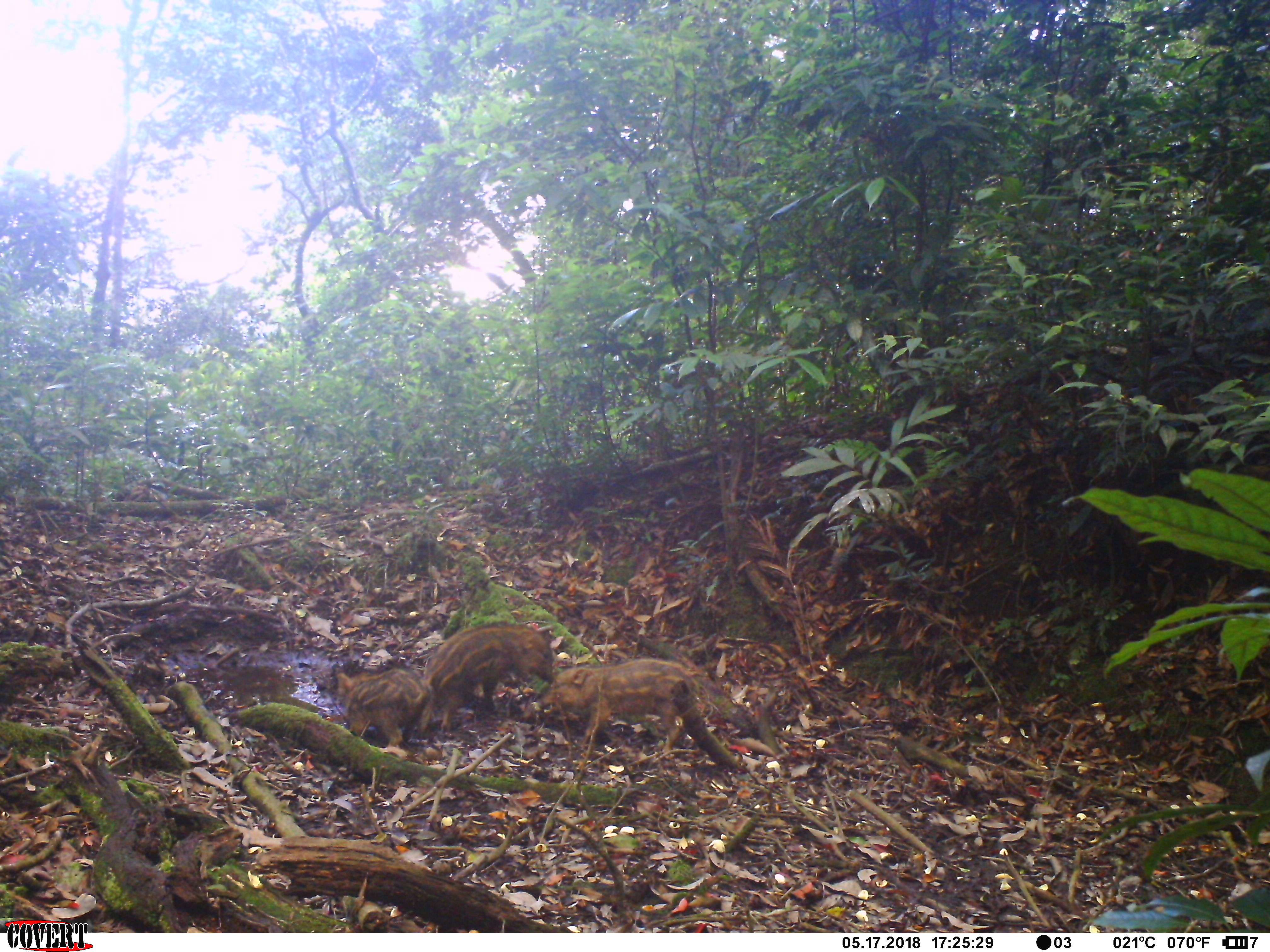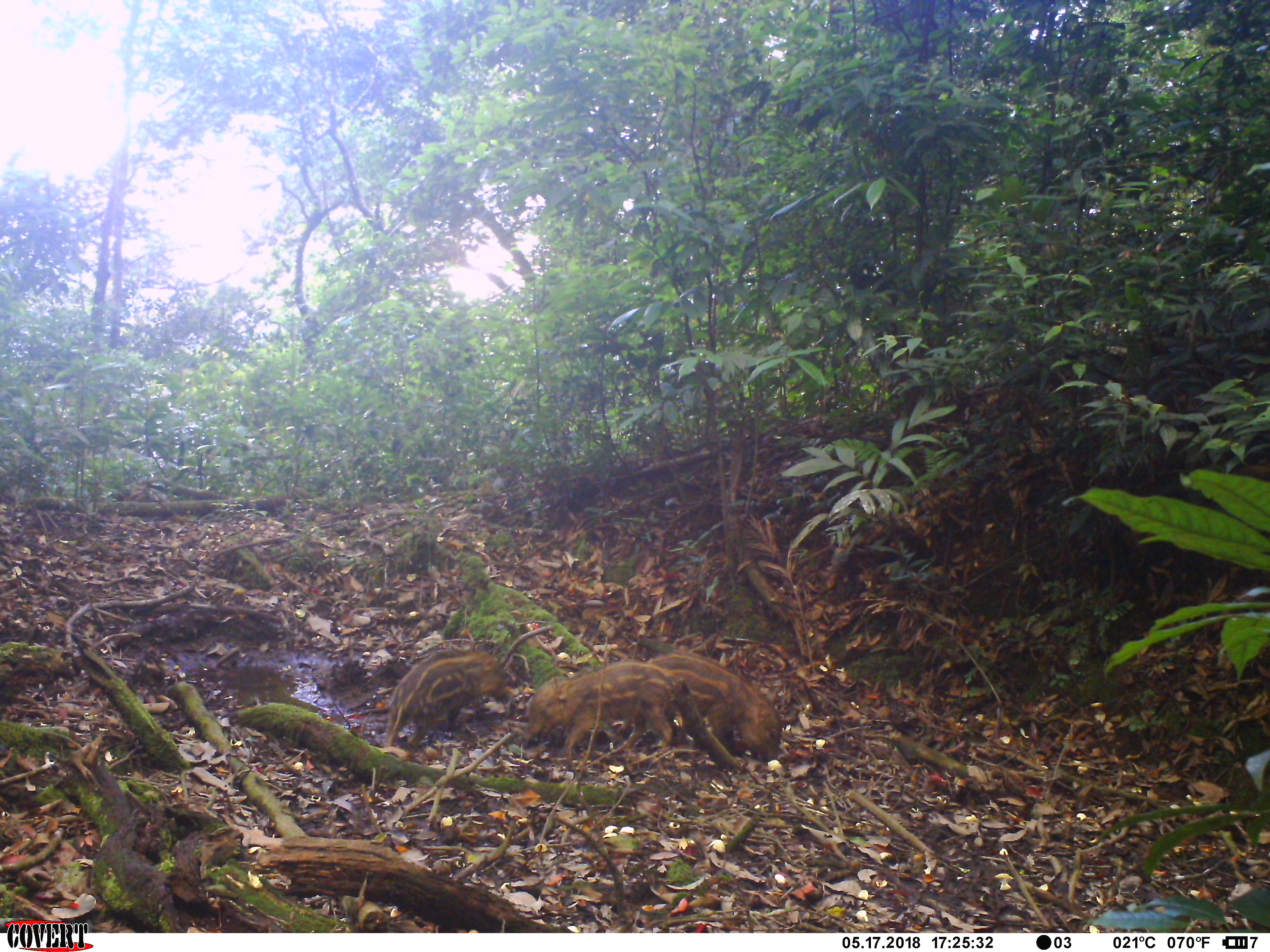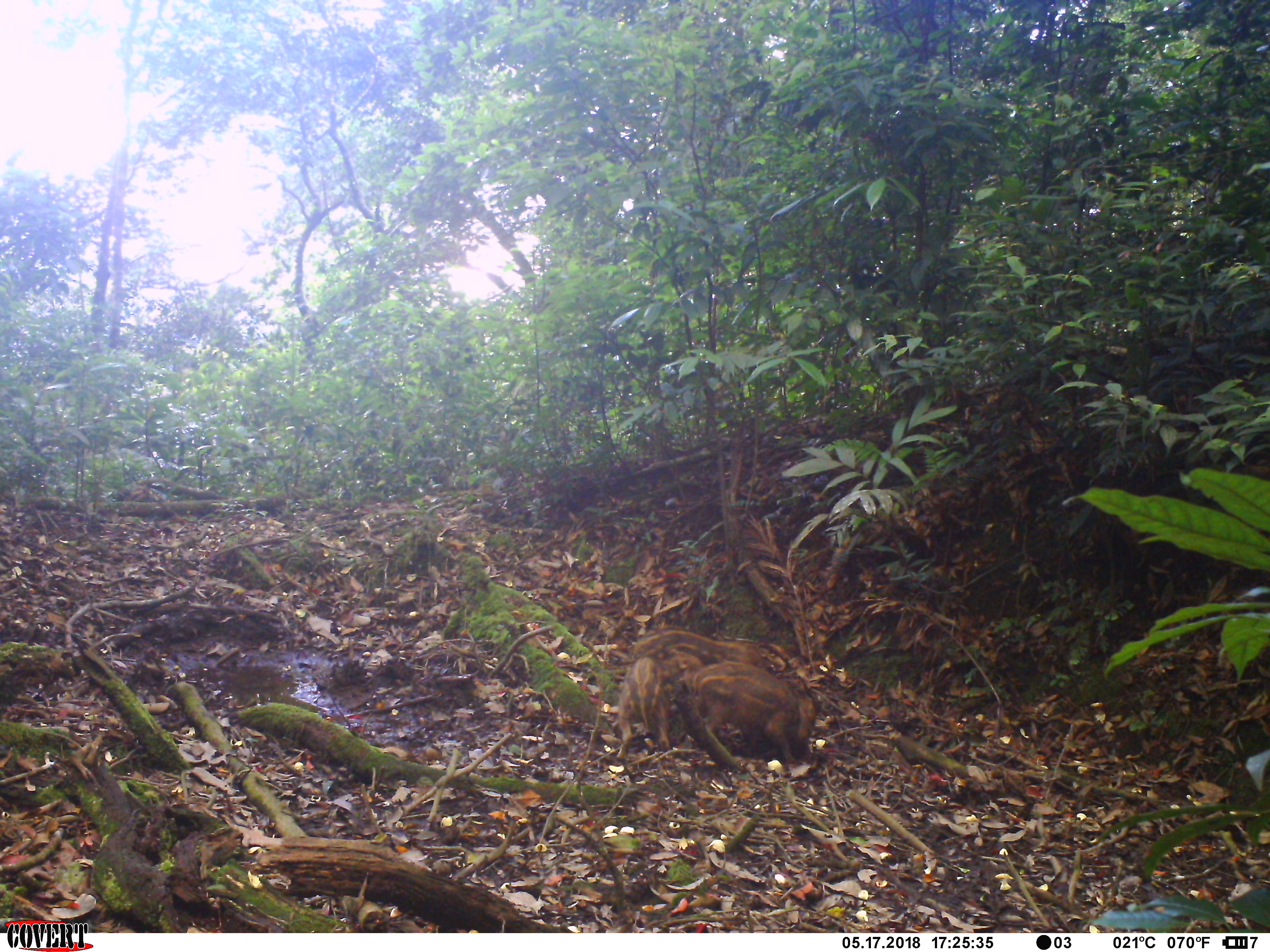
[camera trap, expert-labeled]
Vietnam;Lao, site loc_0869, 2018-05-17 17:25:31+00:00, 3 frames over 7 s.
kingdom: Animalia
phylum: Chordata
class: Mammalia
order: Artiodactyla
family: Suidae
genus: Sus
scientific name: Sus scrofa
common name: eurasian wild pig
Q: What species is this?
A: Eurasian wild pig (Sus scrofa).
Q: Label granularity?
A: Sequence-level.